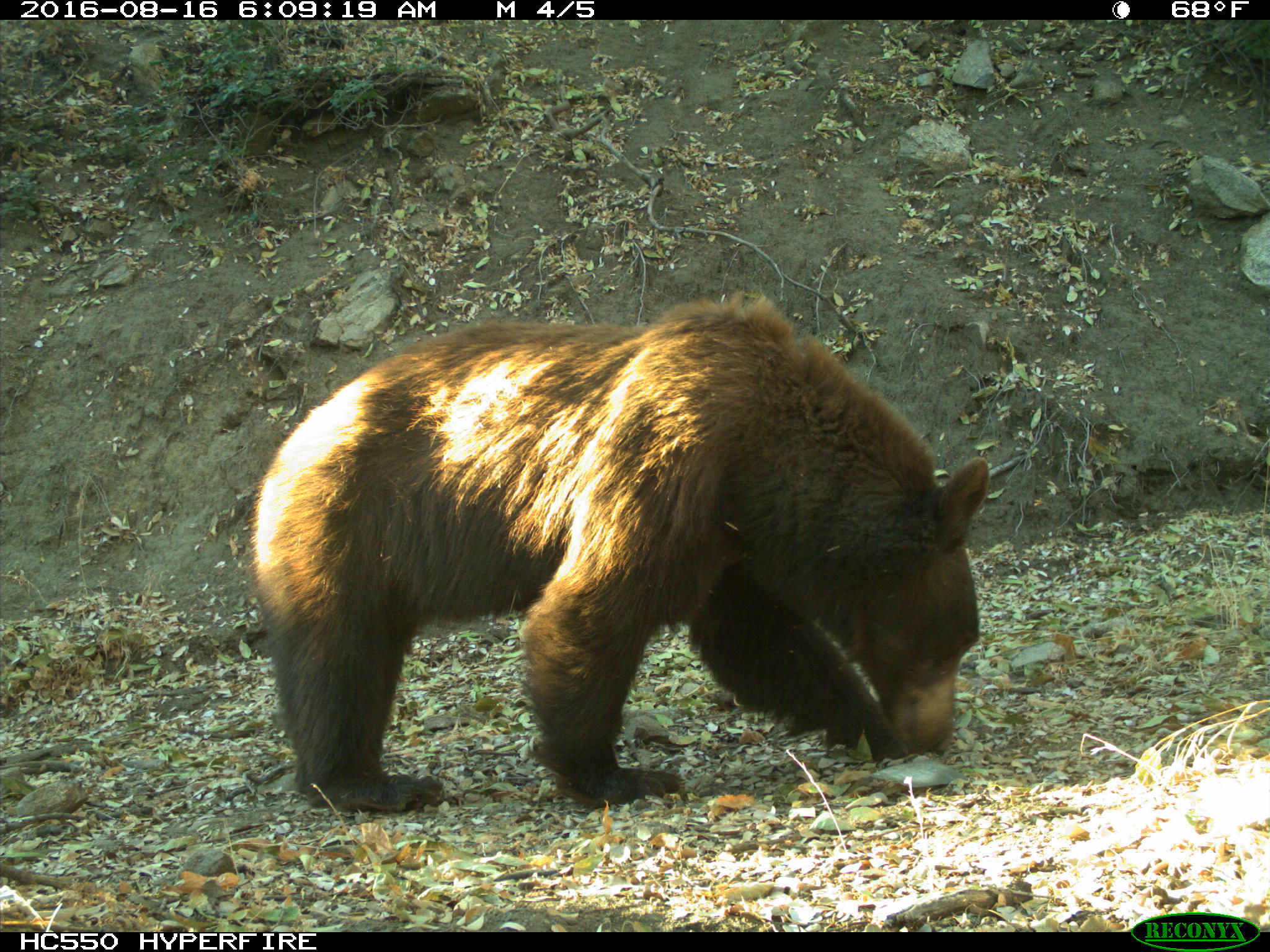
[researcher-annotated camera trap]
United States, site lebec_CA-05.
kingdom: Animalia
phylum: Chordata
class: Mammalia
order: Carnivora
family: Ursidae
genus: Ursus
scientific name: Ursus americanus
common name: american black bear